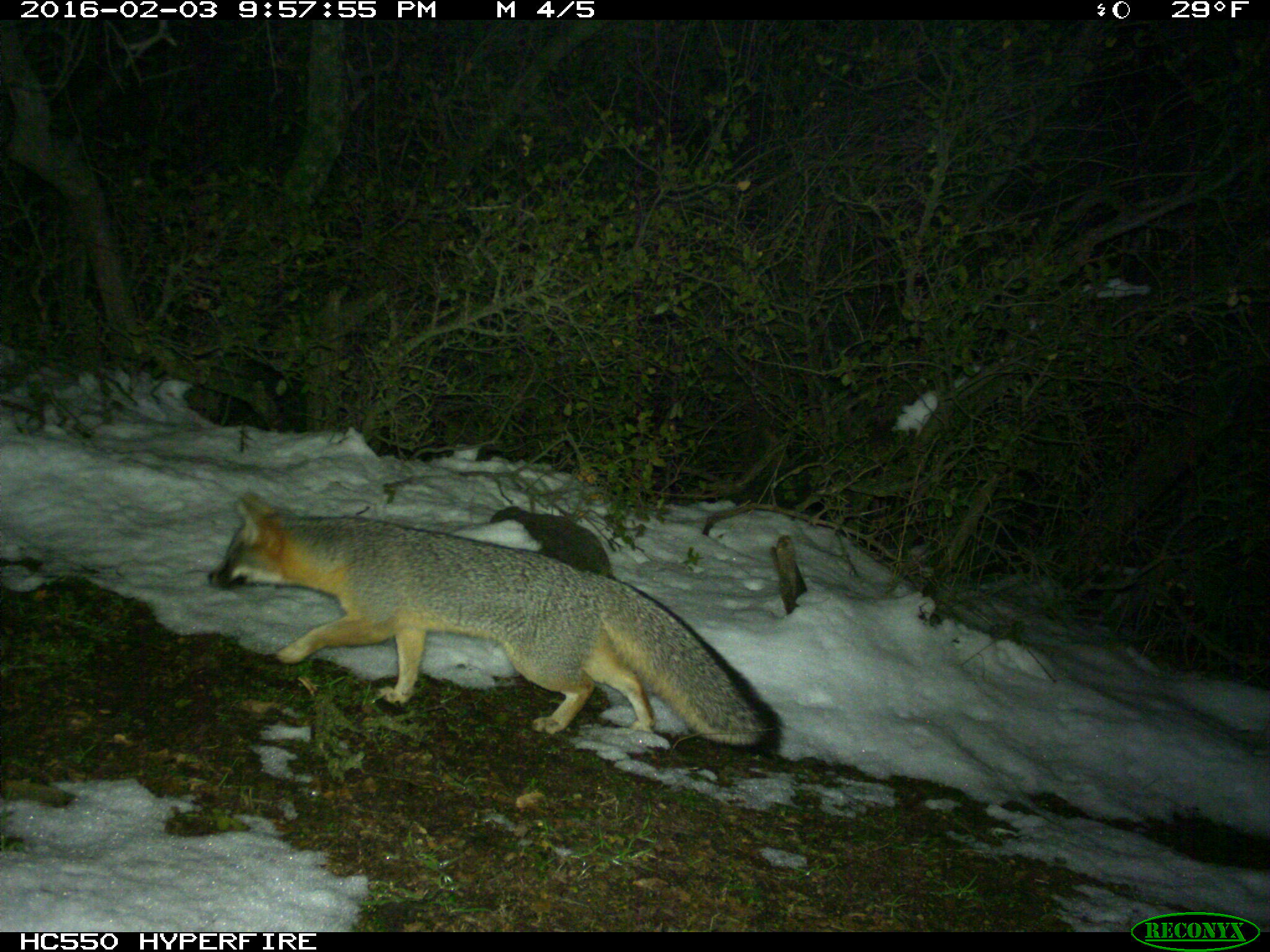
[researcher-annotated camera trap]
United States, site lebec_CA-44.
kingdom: Animalia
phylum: Chordata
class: Mammalia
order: Carnivora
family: Canidae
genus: Urocyon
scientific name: Urocyon cinereoargenteus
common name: gray fox